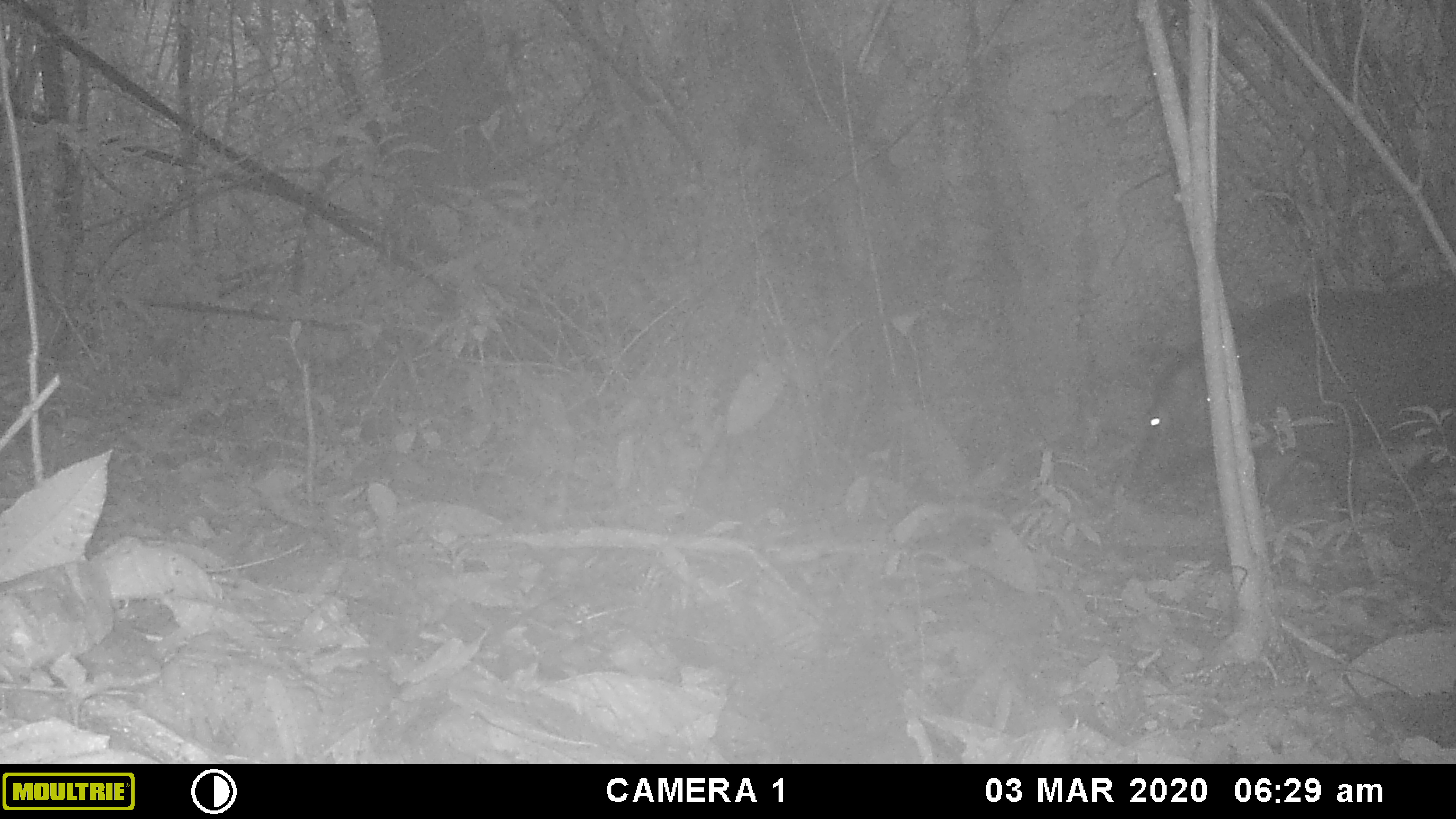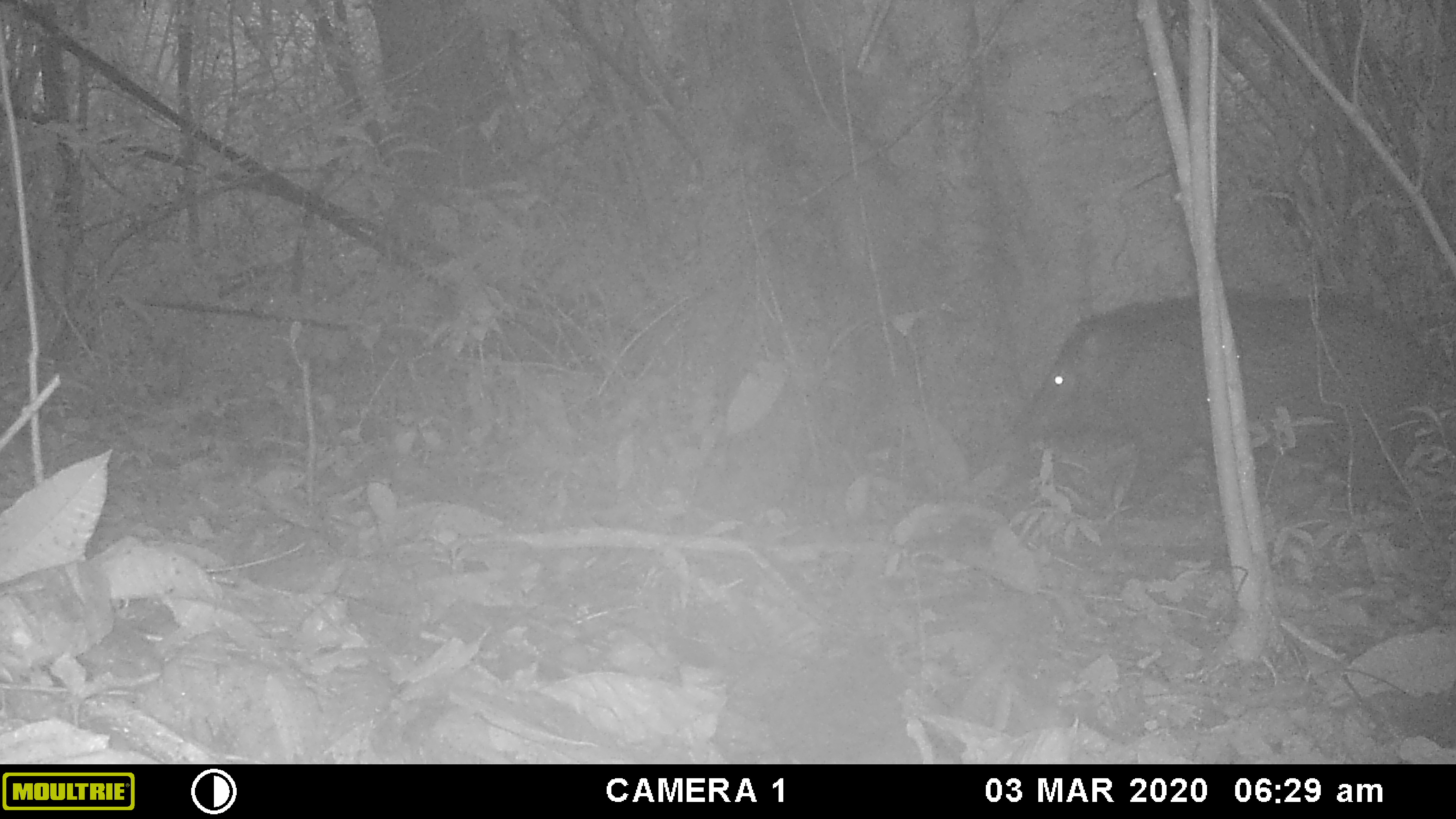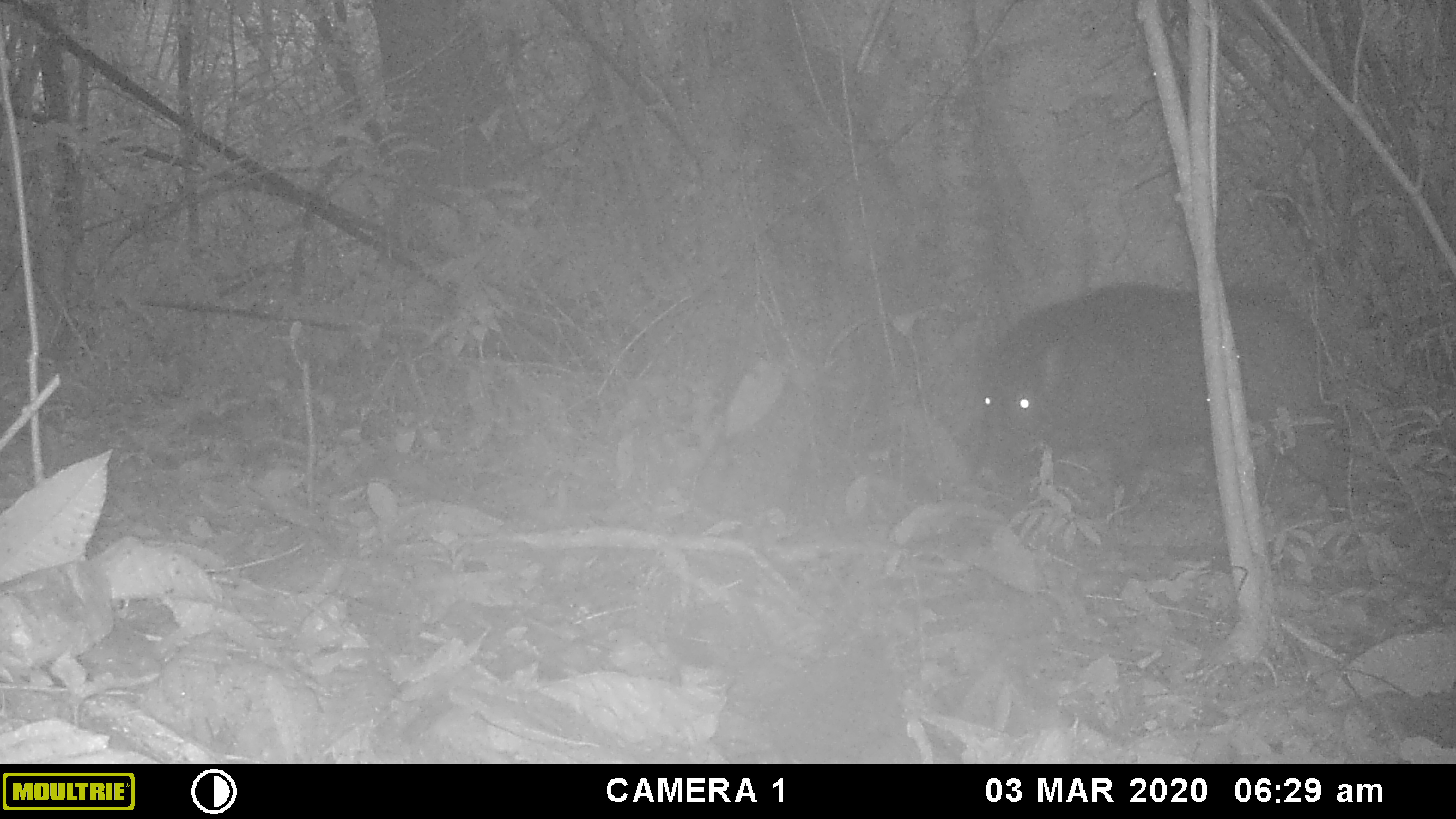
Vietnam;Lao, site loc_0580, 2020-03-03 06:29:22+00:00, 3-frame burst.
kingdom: Animalia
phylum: Chordata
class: Mammalia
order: Artiodactyla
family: Suidae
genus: Sus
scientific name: Sus scrofa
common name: eurasian wild pig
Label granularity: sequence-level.